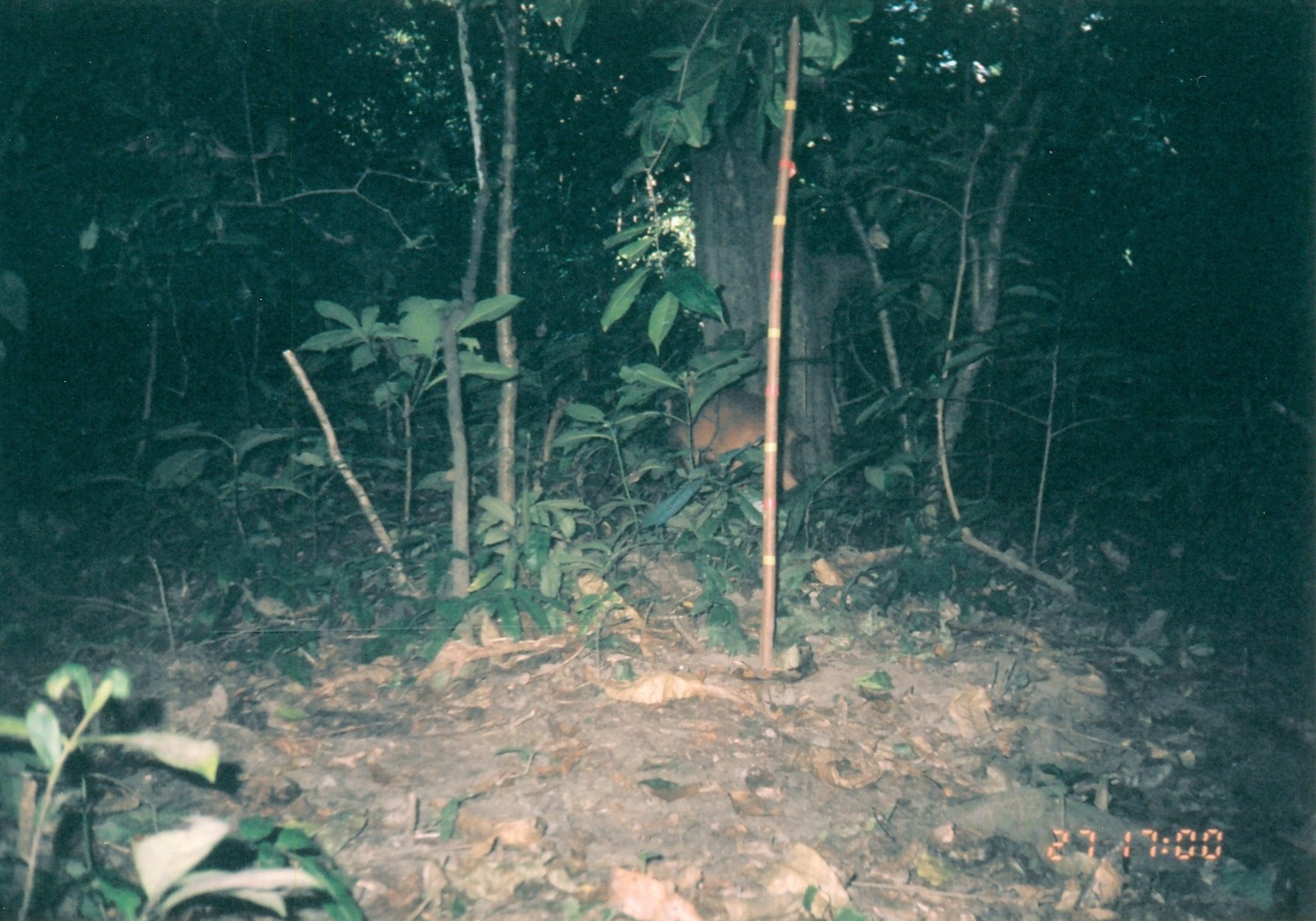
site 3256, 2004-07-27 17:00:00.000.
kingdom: Animalia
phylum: Chordata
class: Mammalia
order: Artiodactyla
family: Bovidae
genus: Cephalophus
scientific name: Cephalophus harveyi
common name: harvey's duiker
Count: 1.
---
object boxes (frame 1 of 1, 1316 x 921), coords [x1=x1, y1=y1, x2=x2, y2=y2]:
cephalophus harveyi: [x1=659, y1=375, x2=808, y2=527]